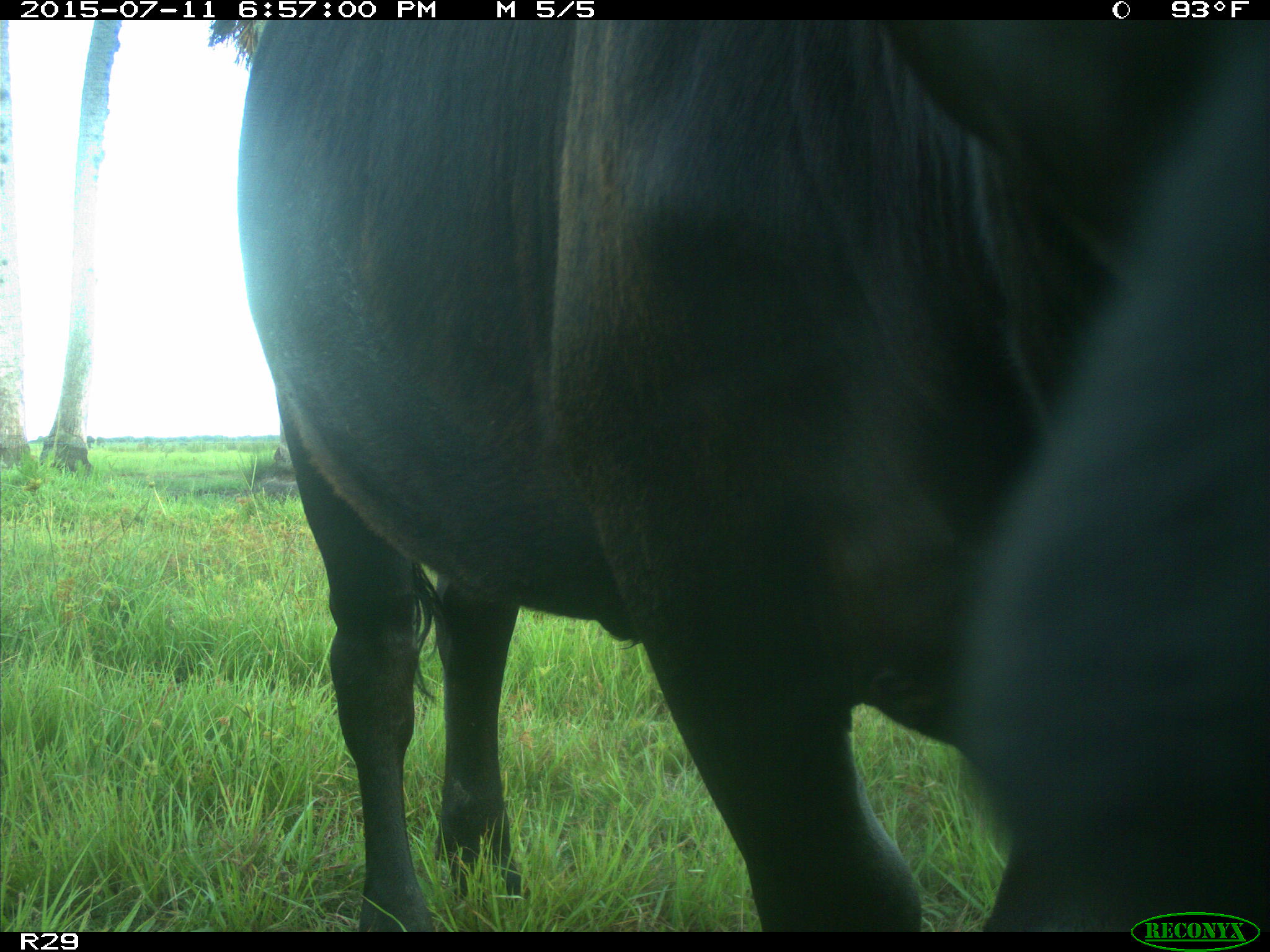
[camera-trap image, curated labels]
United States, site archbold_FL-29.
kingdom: Animalia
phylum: Chordata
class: Mammalia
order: Artiodactyla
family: Bovidae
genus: Bos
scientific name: Bos taurus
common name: domestic cow